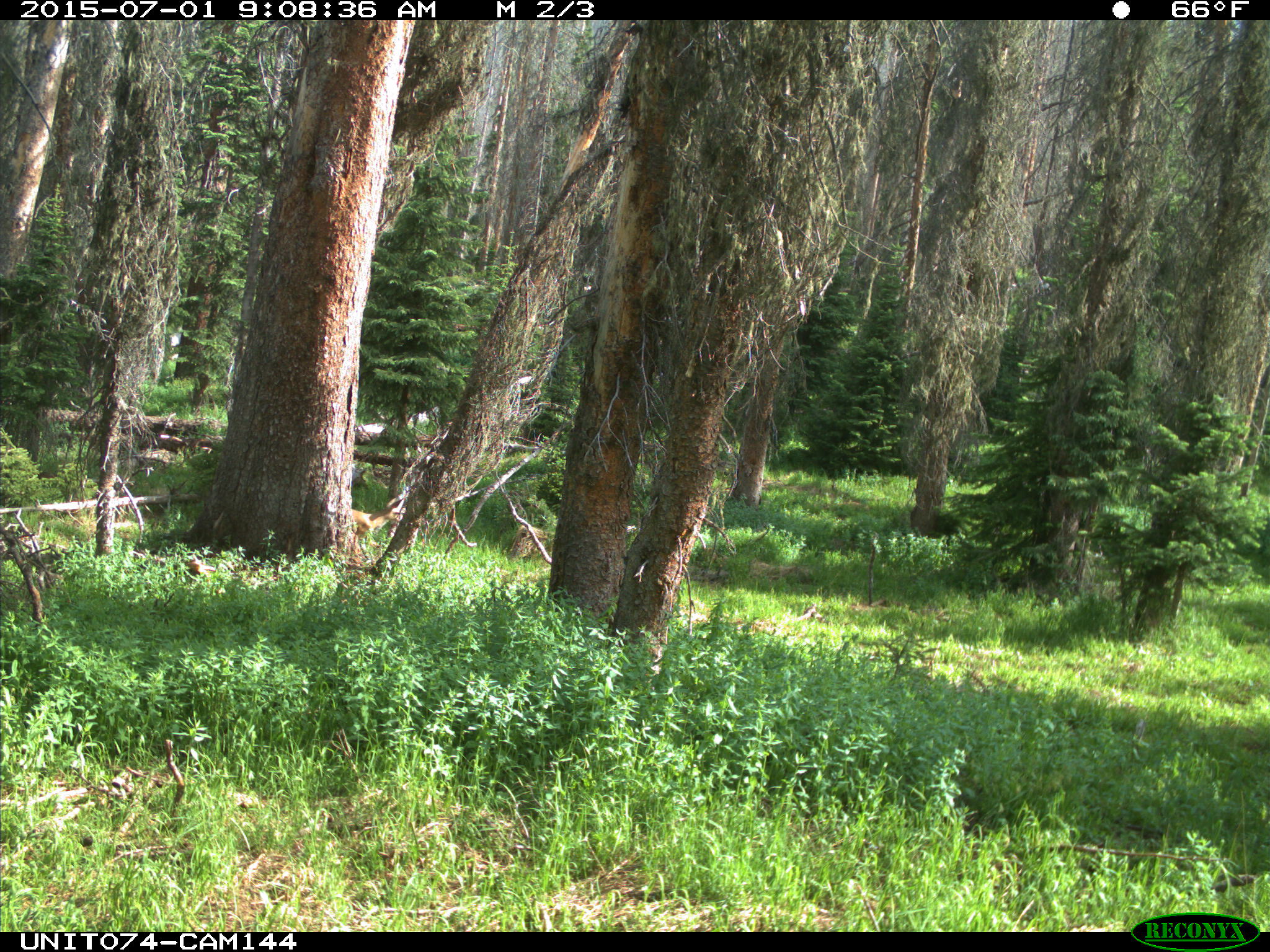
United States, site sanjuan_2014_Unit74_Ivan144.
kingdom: Animalia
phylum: Chordata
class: Mammalia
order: Artiodactyla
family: Cervidae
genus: Odocoileus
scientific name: Odocoileus hemionus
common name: mule deer